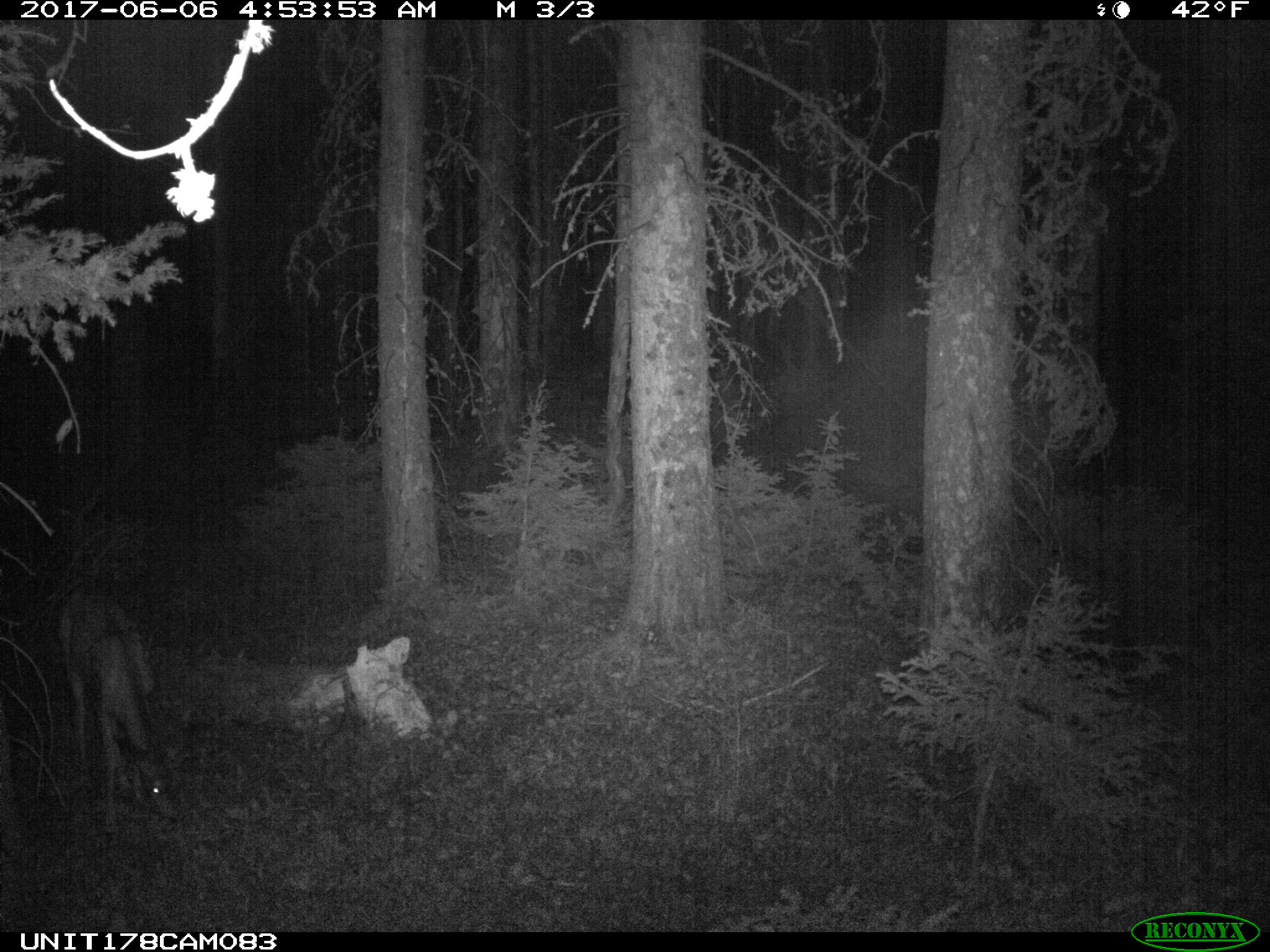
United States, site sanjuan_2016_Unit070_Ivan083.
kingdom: Animalia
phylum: Chordata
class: Mammalia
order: Artiodactyla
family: Cervidae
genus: Odocoileus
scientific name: Odocoileus hemionus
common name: mule deer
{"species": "Odocoileus hemionus (mule deer)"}